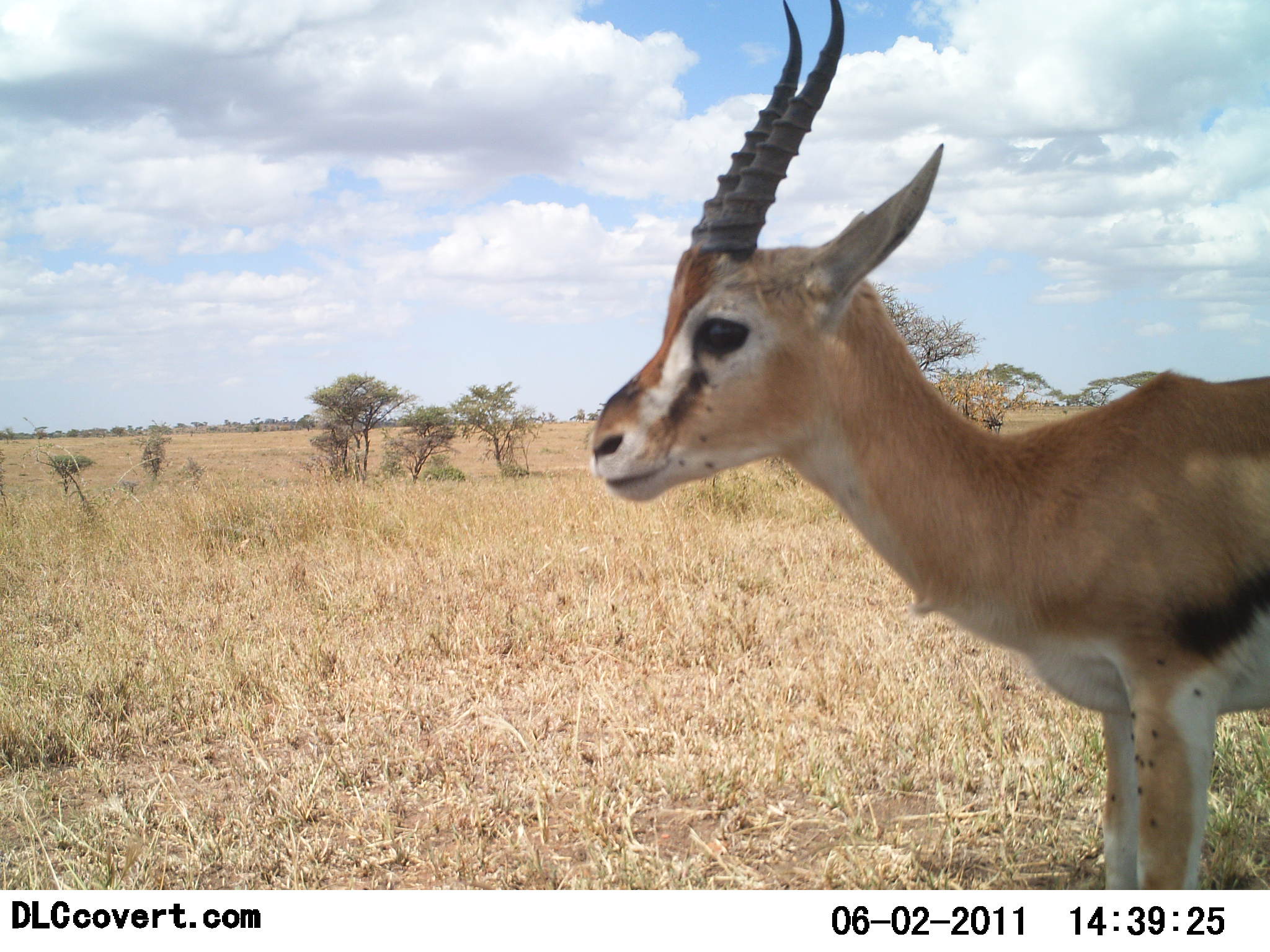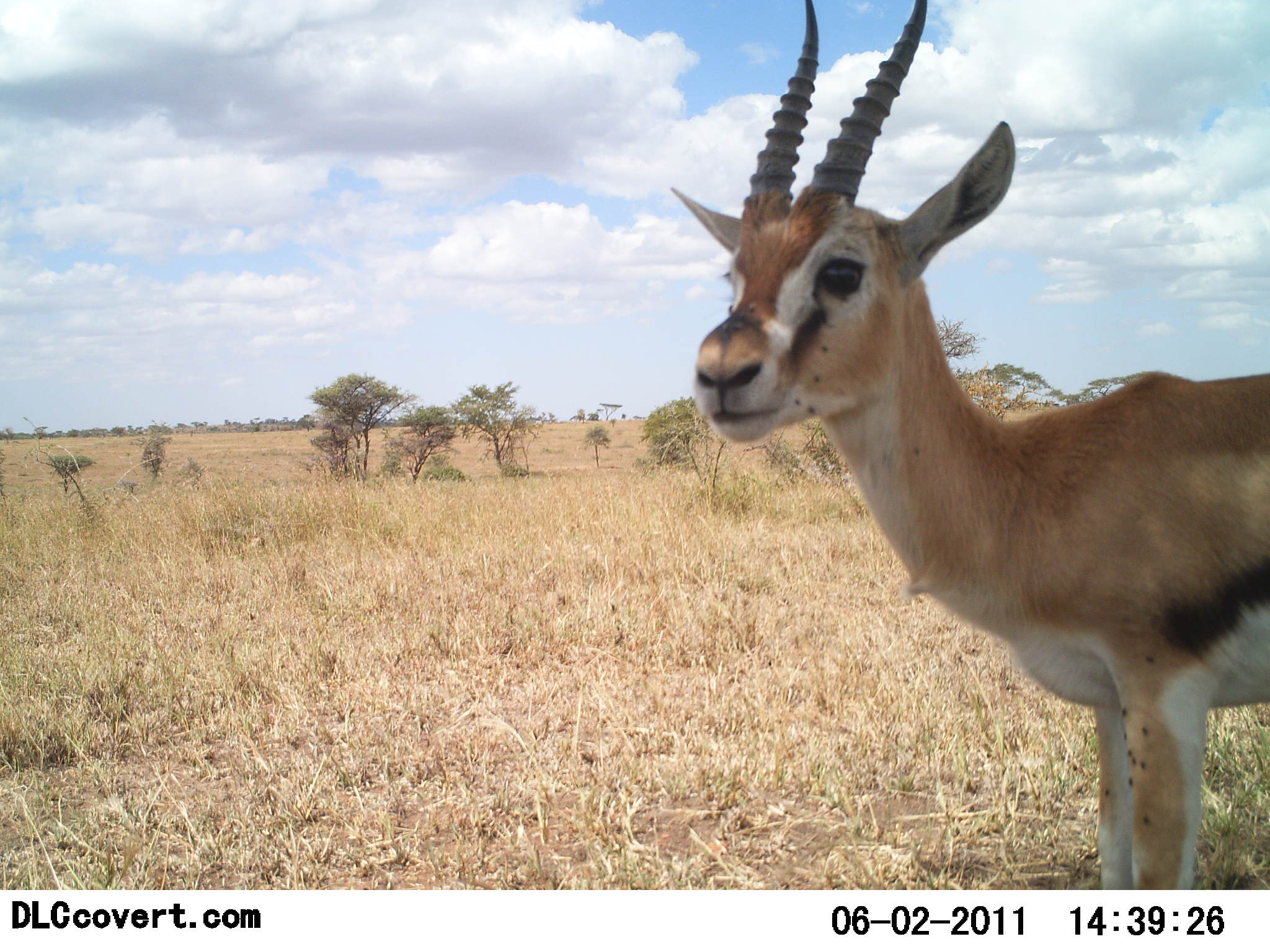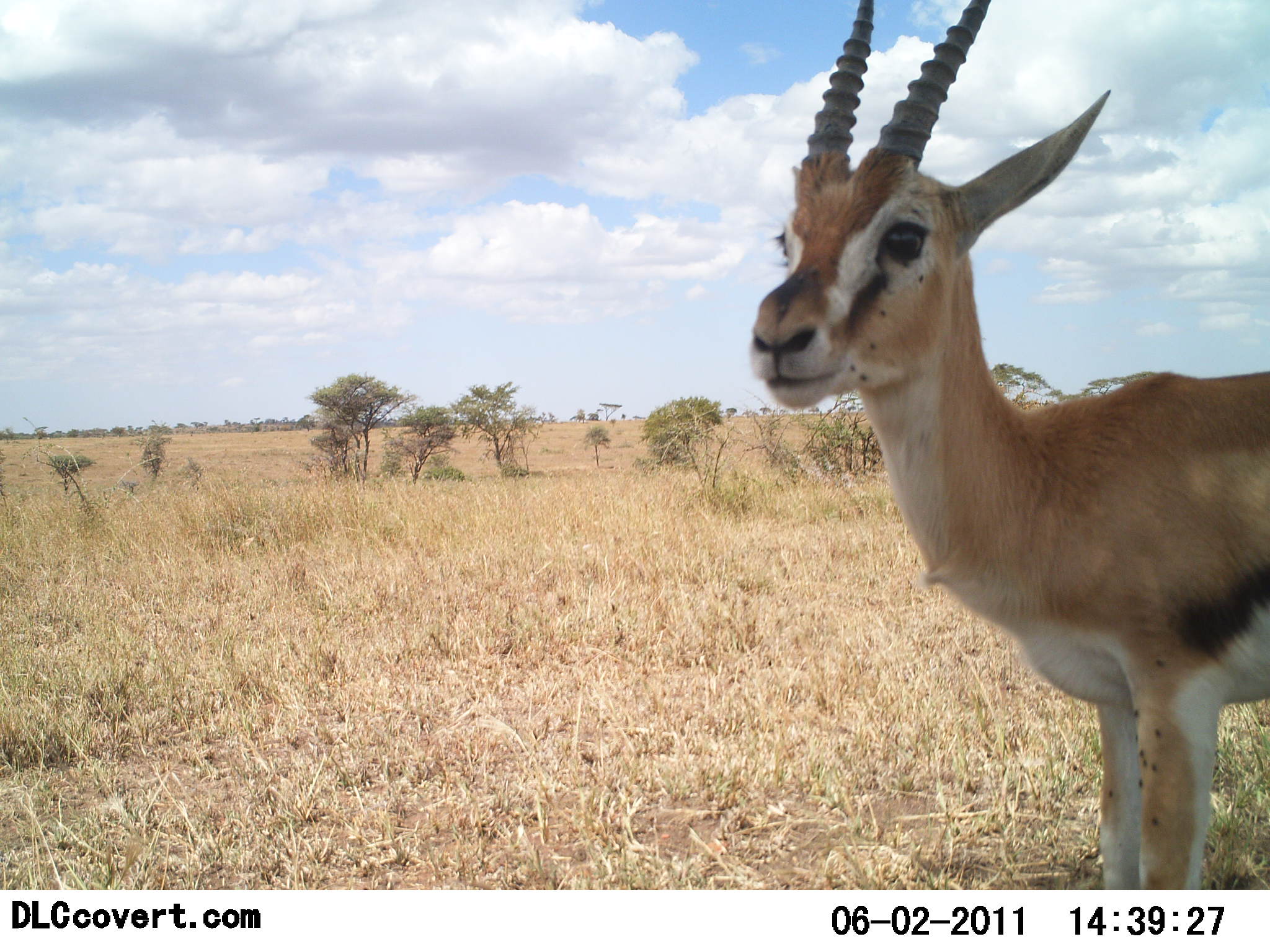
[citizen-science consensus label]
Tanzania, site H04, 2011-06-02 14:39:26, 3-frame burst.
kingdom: Animalia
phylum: Chordata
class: Mammalia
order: Artiodactyla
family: Bovidae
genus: Eudorcas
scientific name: Eudorcas thomsonii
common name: thomson's gazelle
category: gazellethomsons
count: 1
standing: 100%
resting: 0%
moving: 0%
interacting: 0%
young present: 0%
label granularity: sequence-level